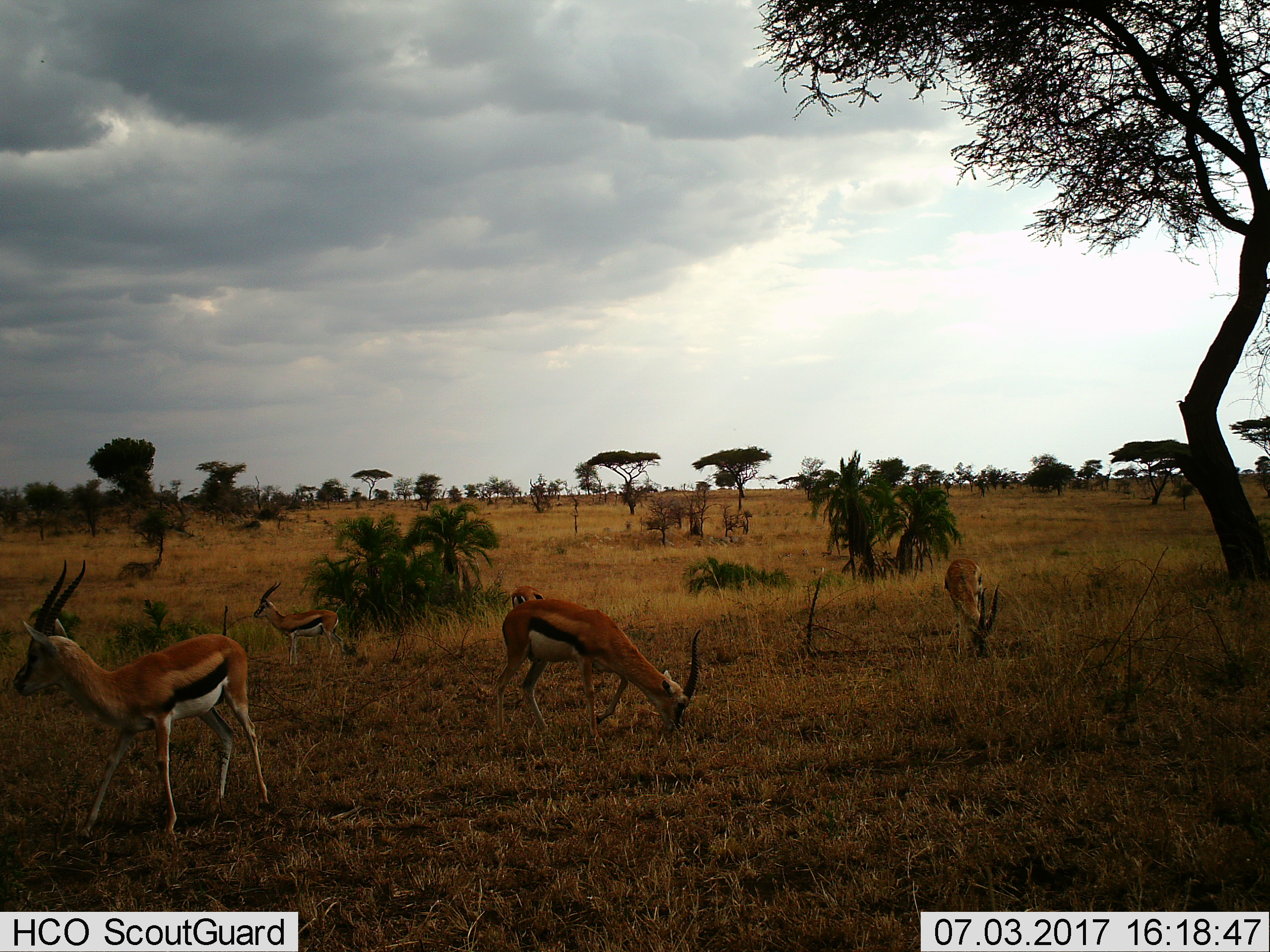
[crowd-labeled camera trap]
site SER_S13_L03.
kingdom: Animalia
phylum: Chordata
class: Mammalia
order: Artiodactyla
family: Bovidae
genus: Eudorcas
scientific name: Eudorcas thomsonii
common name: thomson's gazelle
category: gazellethomsons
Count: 5.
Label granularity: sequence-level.